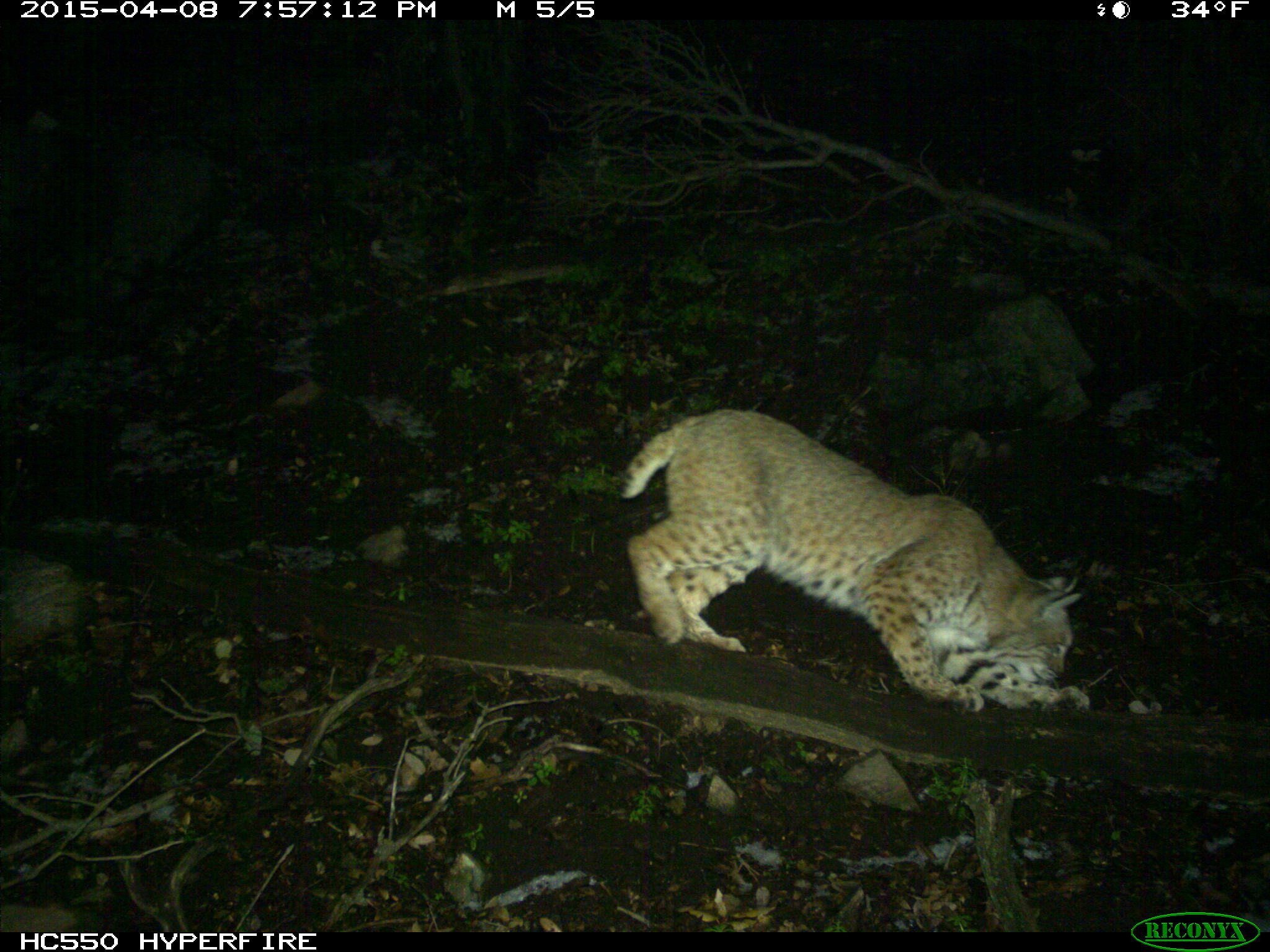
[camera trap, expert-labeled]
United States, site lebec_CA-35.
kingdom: Animalia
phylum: Chordata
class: Mammalia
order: Carnivora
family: Felidae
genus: Lynx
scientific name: Lynx rufus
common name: bobcat